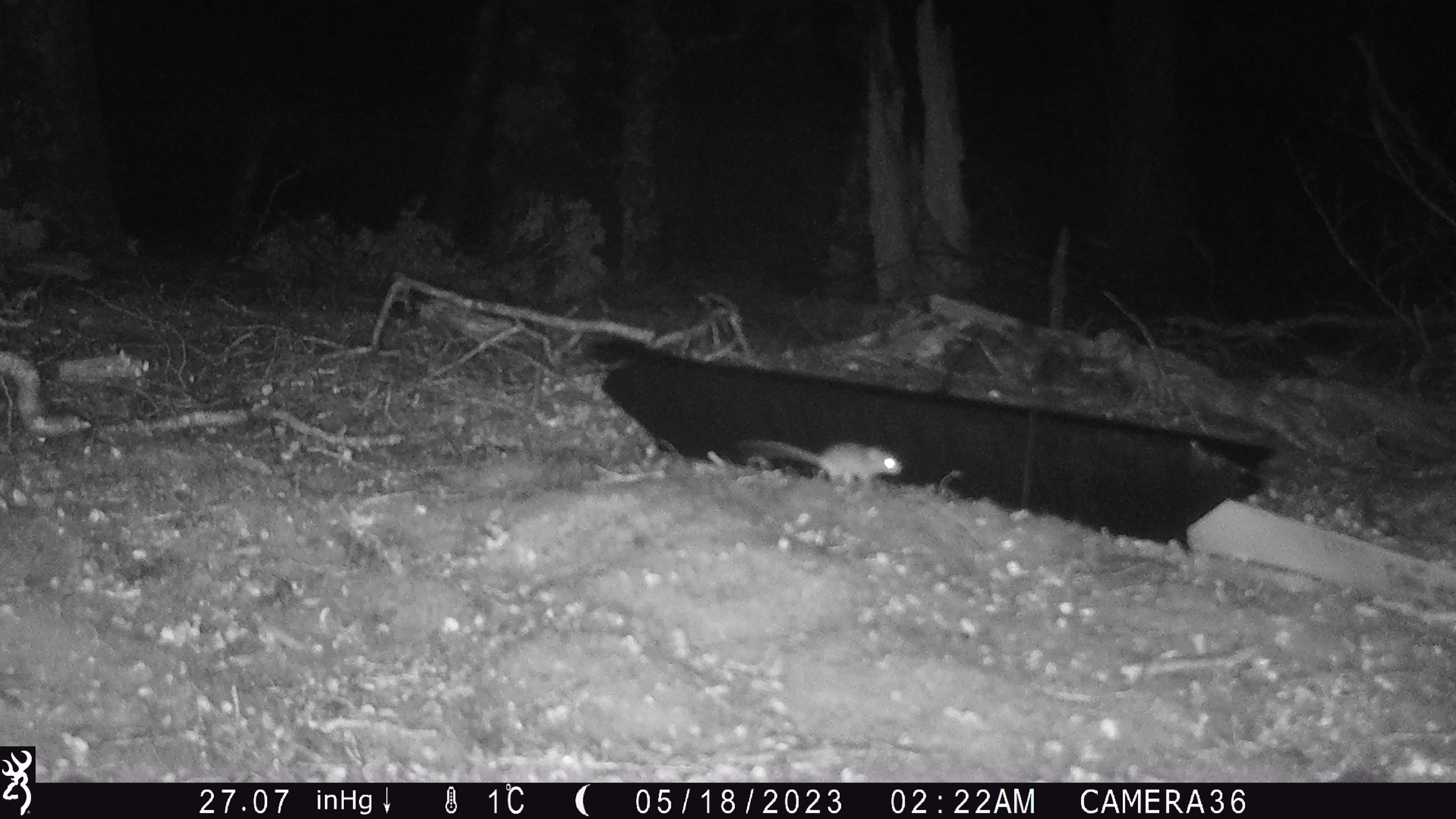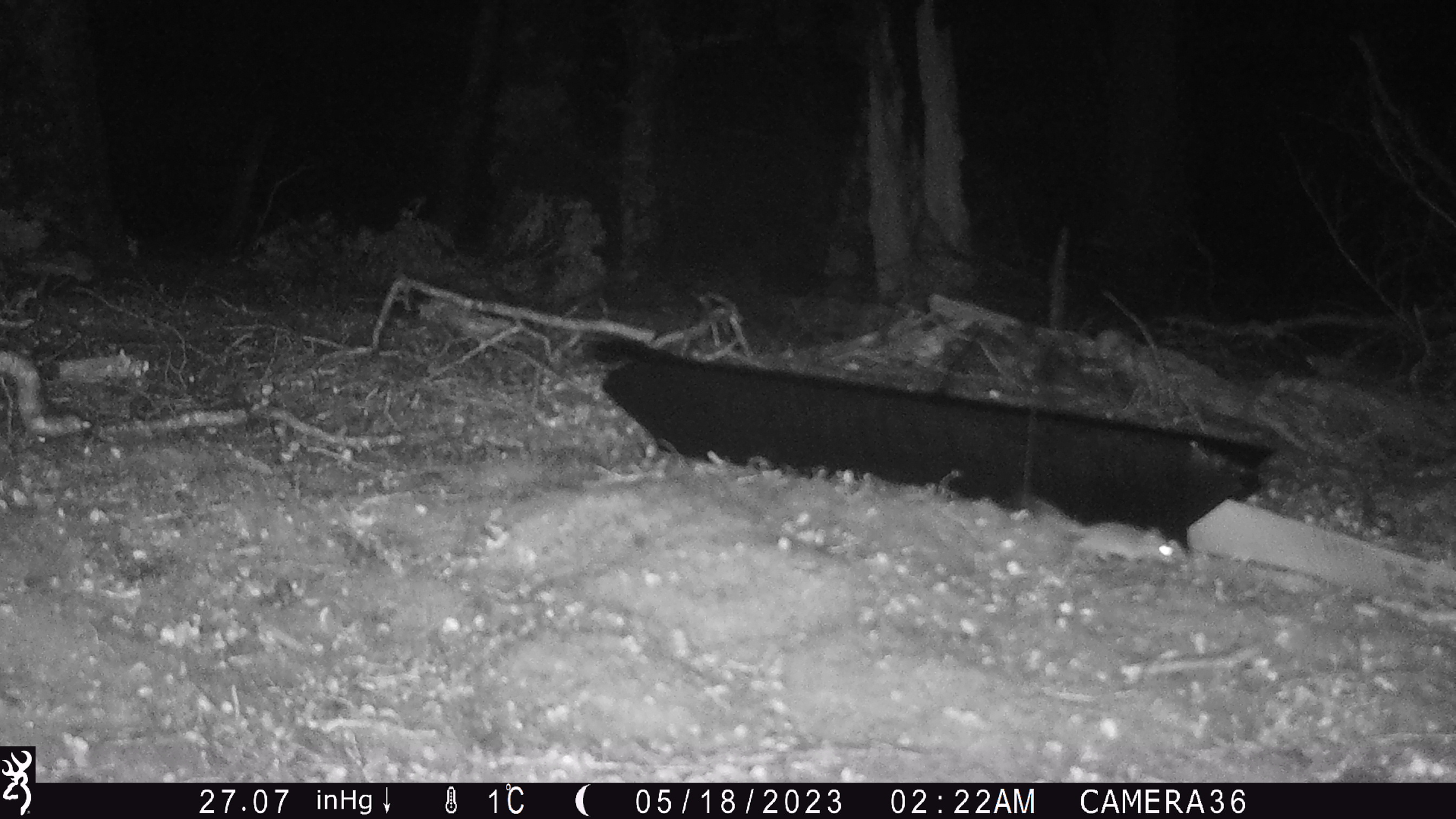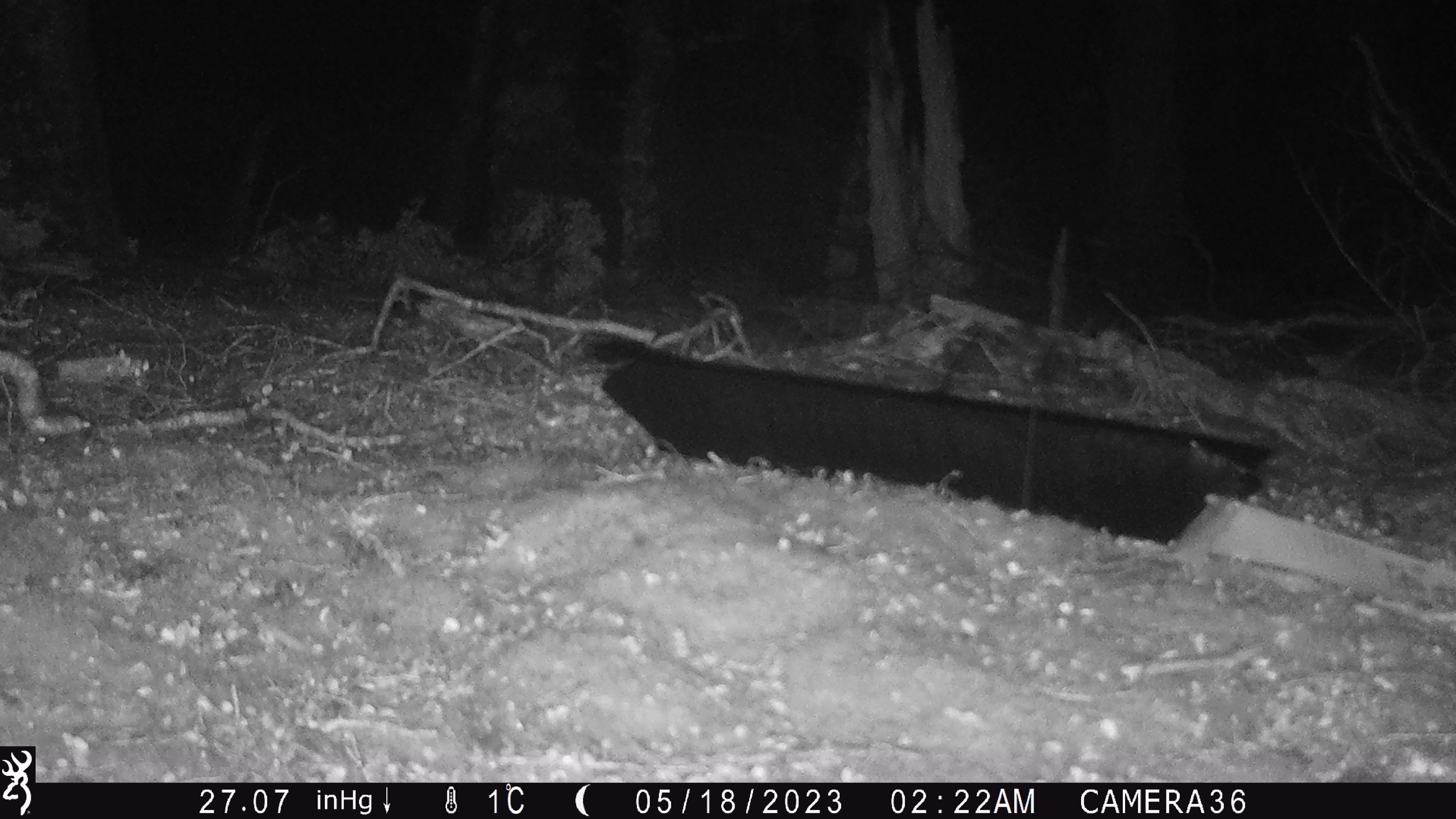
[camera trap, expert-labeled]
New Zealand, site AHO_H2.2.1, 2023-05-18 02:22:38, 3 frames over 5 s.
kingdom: Animalia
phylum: Chordata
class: Mammalia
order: Rodentia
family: Muridae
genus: Mus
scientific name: Mus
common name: mouse